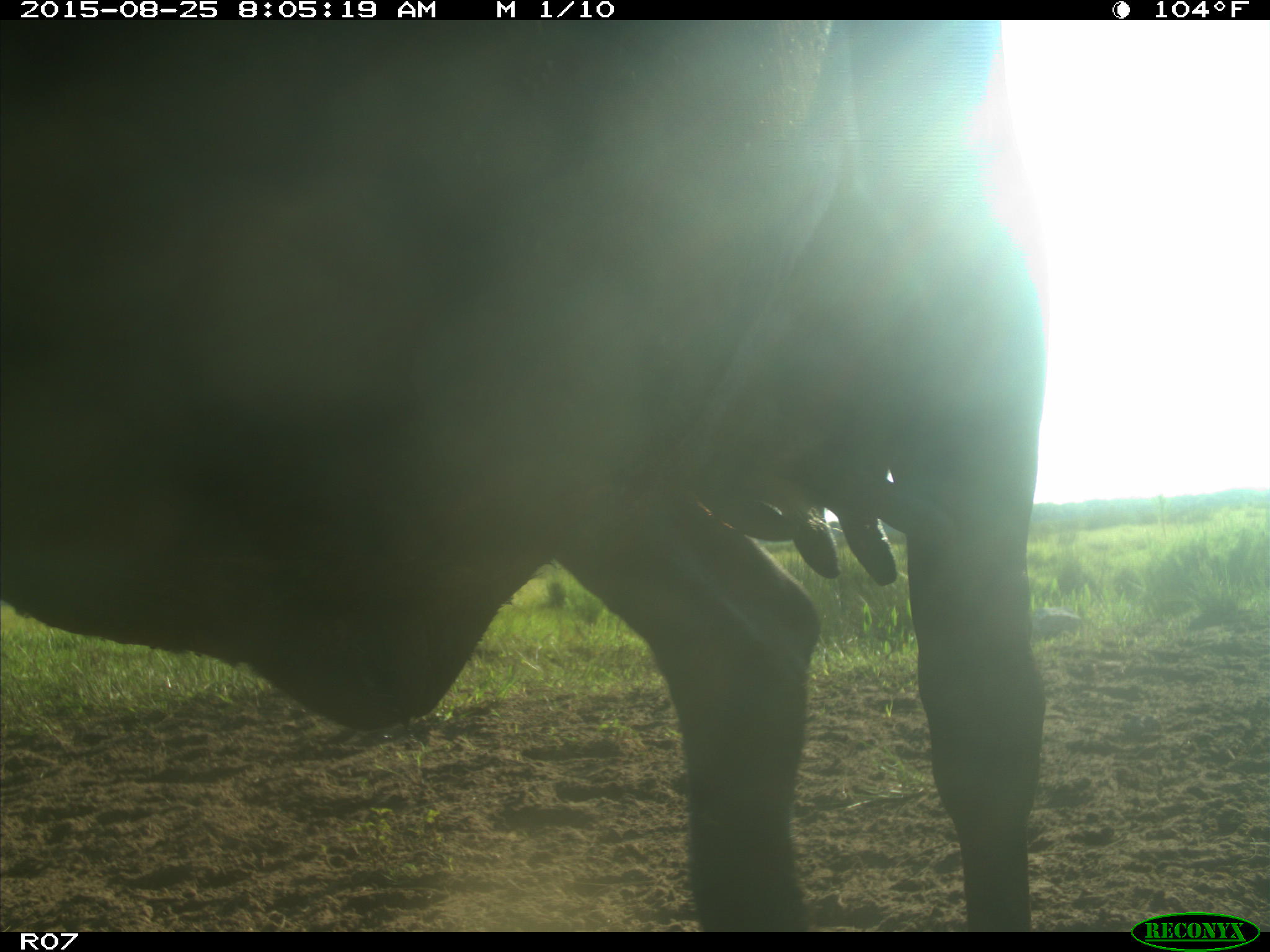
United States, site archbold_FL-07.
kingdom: Animalia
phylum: Chordata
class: Mammalia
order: Artiodactyla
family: Bovidae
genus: Bos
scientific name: Bos taurus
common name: domestic cow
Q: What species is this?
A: Bos taurus (domestic cow).